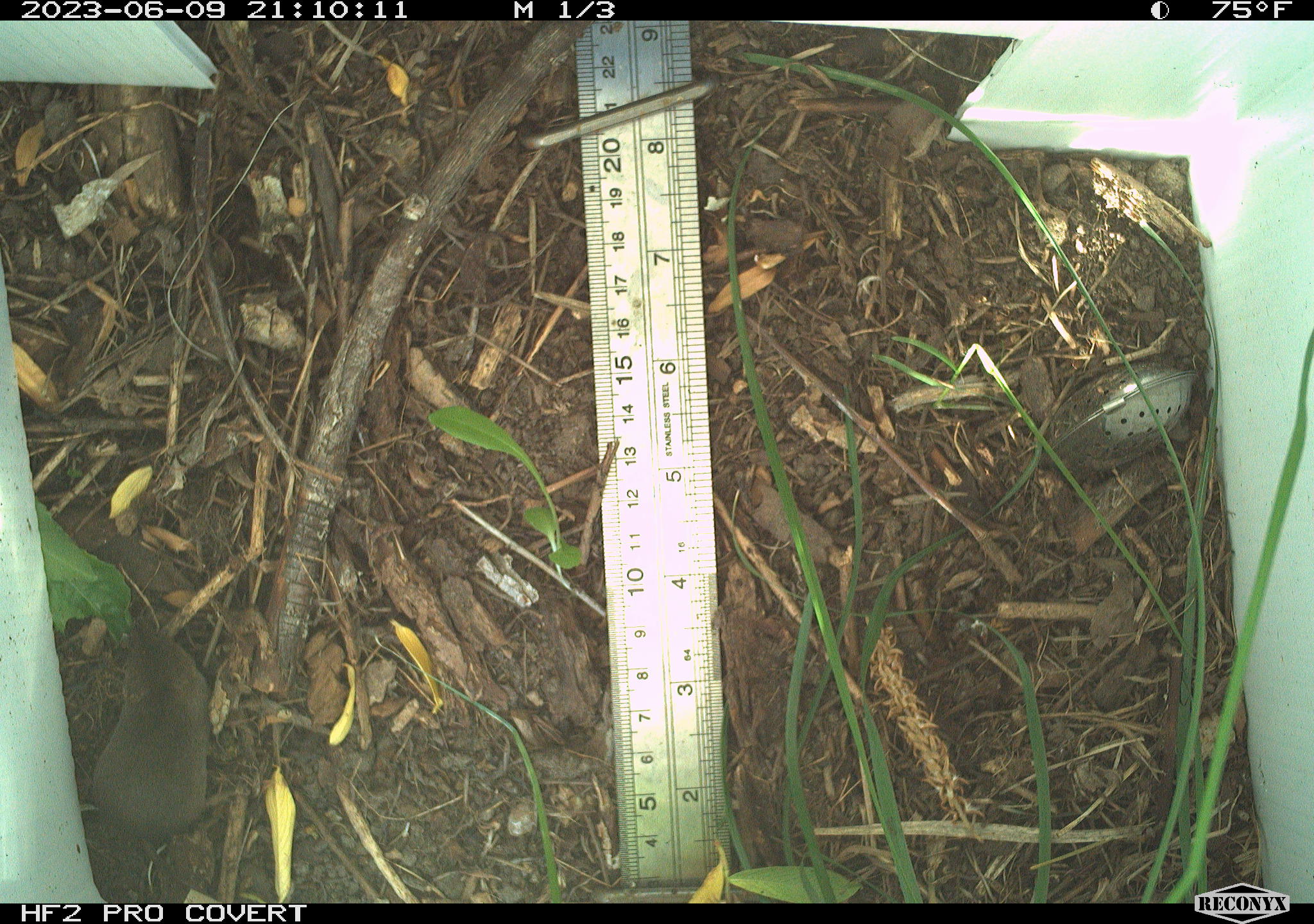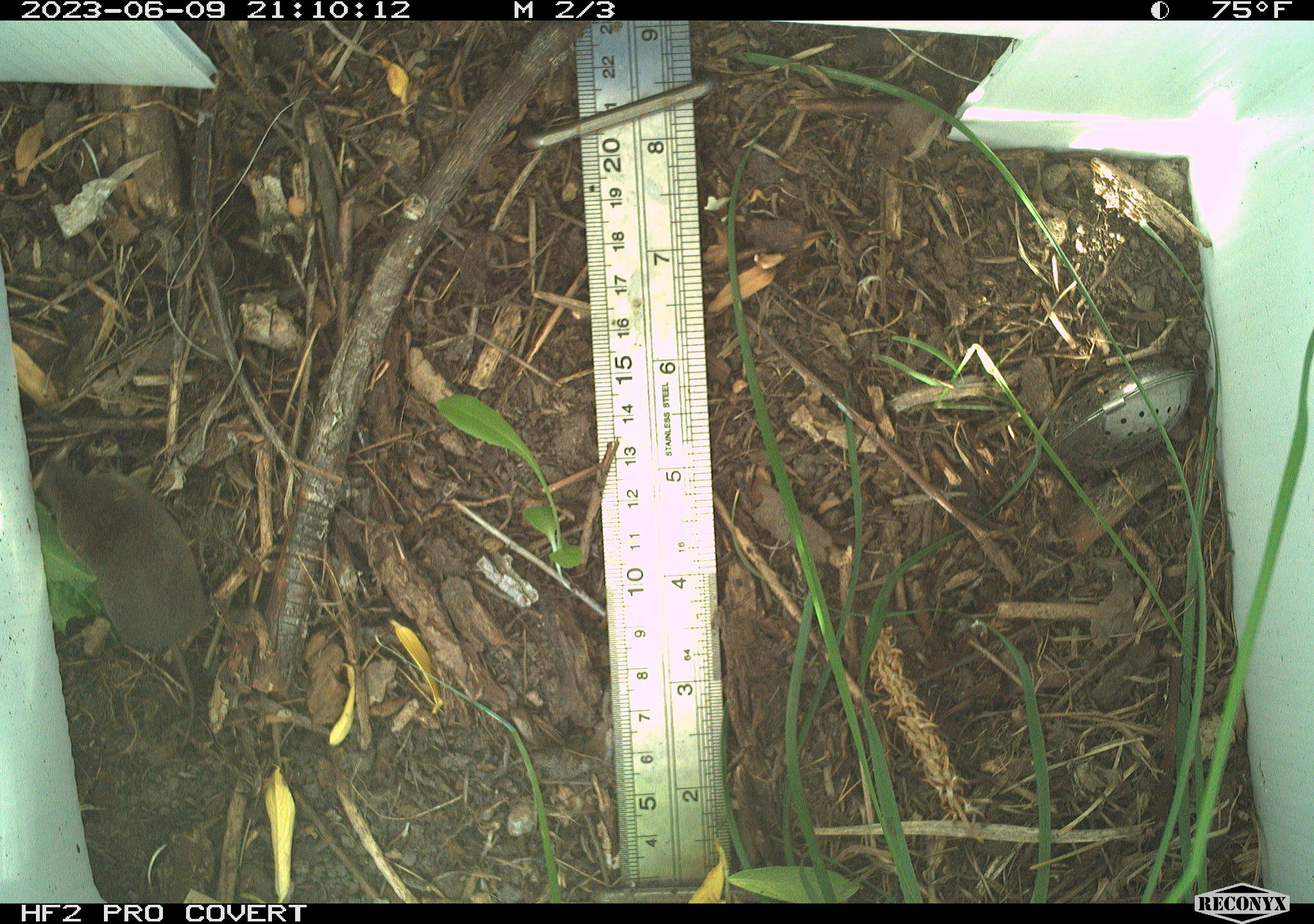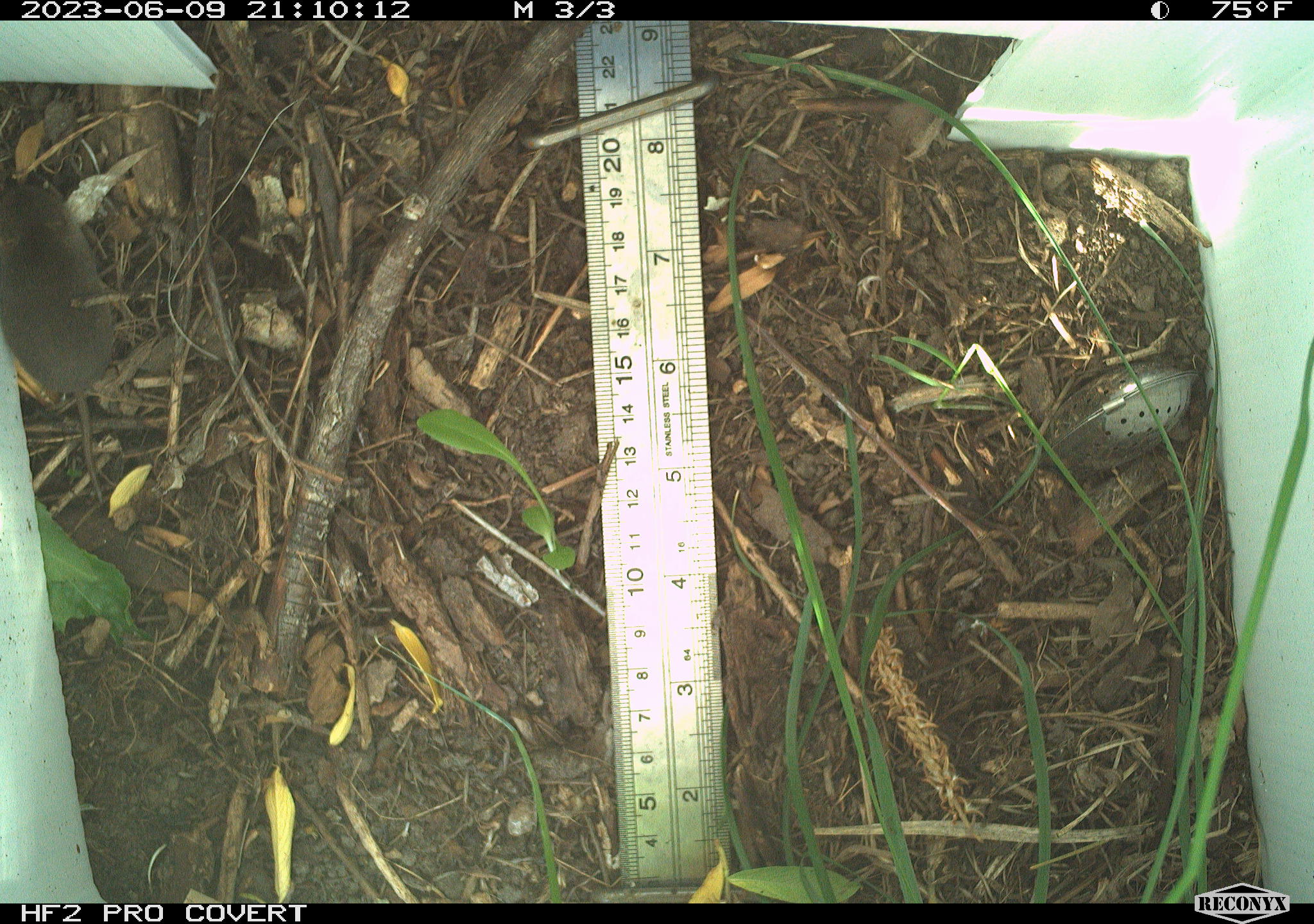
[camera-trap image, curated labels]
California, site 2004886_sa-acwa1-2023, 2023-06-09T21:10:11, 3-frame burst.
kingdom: Animalia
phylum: Chordata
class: Mammalia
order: Eulipotyphla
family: Soricidae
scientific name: Soricidae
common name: shrews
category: soricidae family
Soricidae family (shrews) (Soricidae).